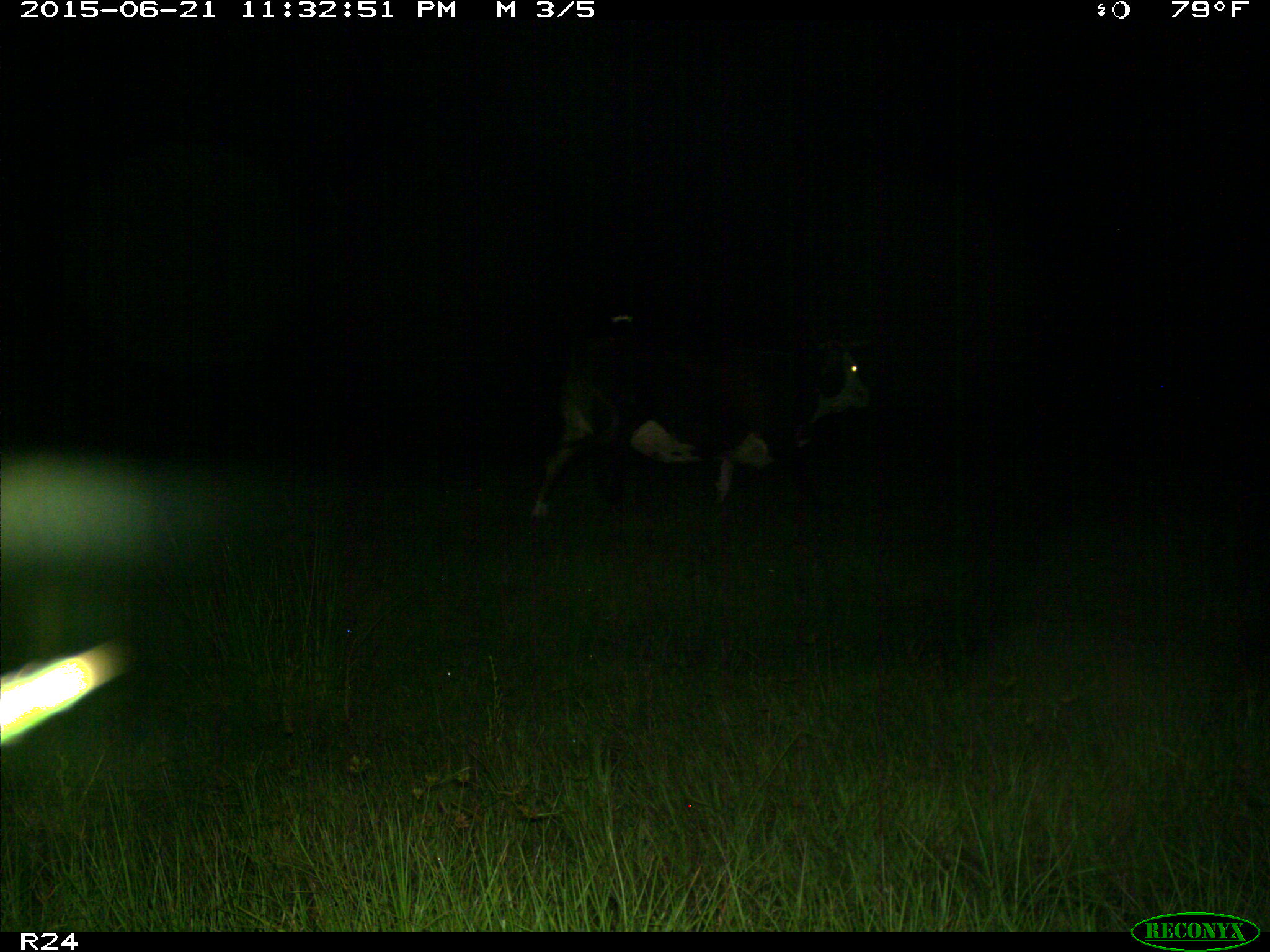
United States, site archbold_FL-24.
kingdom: Animalia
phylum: Chordata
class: Mammalia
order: Artiodactyla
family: Bovidae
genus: Bos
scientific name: Bos taurus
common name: domestic cow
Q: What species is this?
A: Bos taurus (domestic cow).